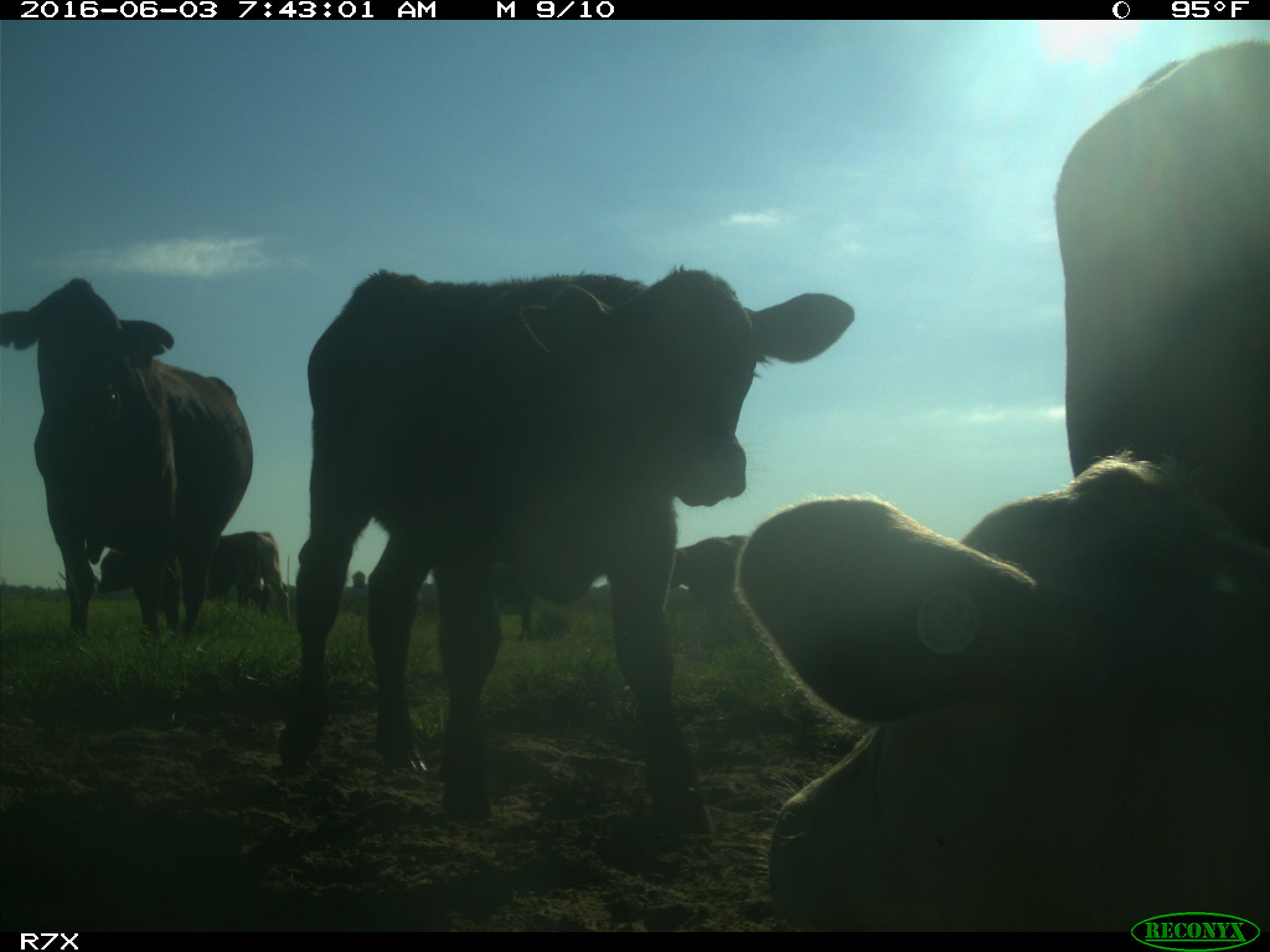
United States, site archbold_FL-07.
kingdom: Animalia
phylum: Chordata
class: Mammalia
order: Artiodactyla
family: Bovidae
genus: Bos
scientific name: Bos taurus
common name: domestic cow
Bos taurus (domestic cow).